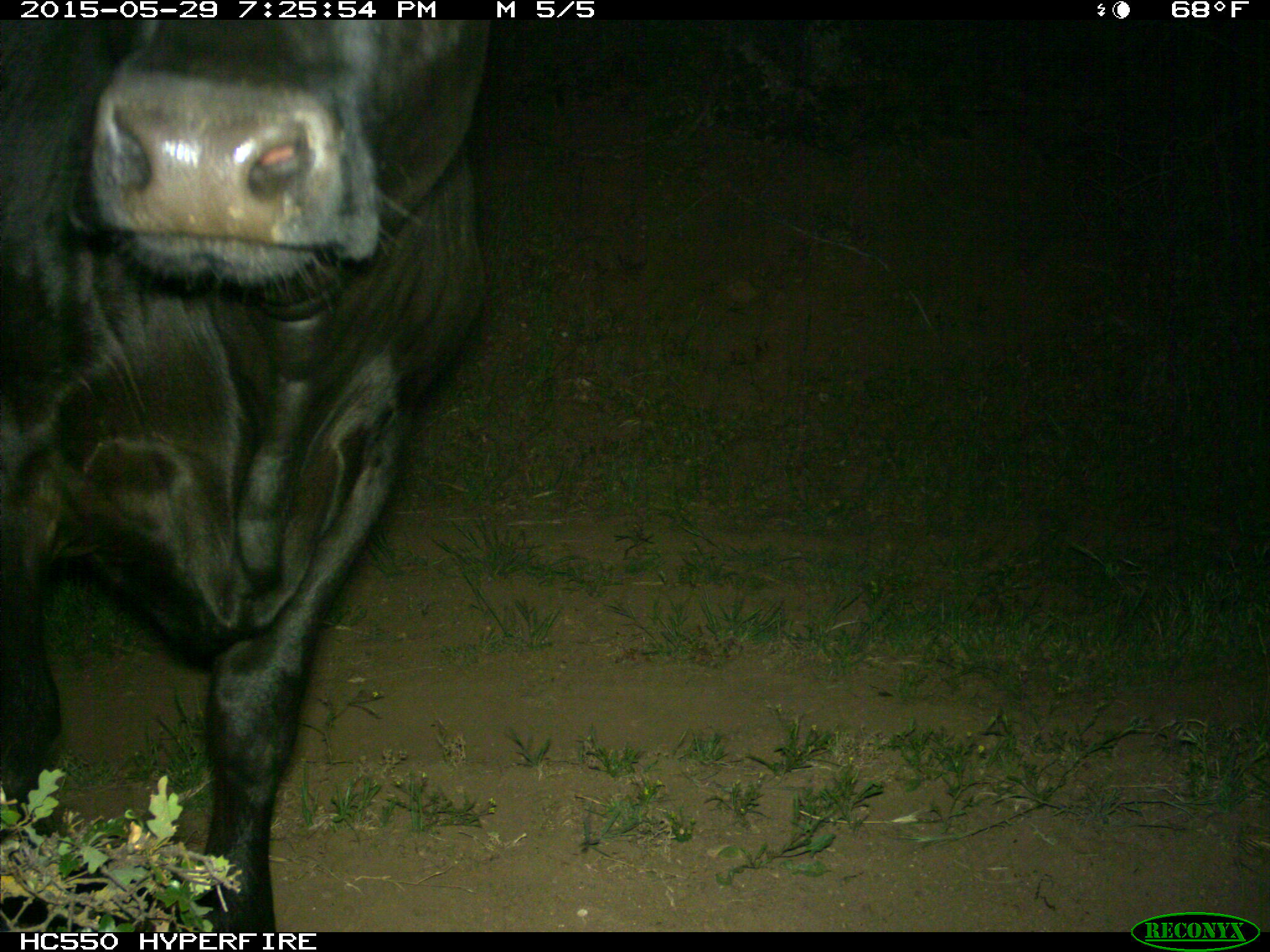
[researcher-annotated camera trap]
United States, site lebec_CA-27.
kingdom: Animalia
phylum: Chordata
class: Mammalia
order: Artiodactyla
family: Bovidae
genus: Bos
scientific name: Bos taurus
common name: domestic cow